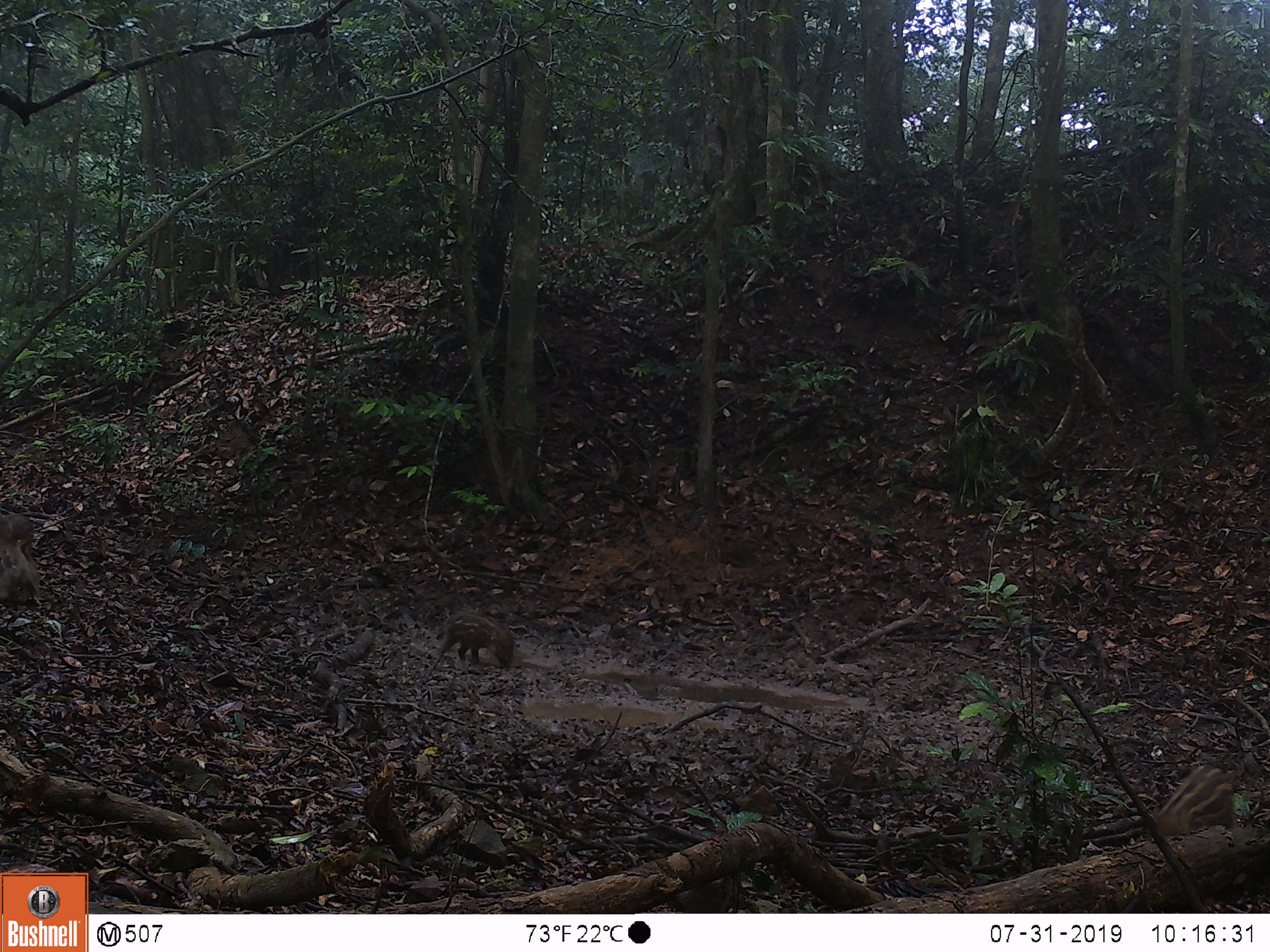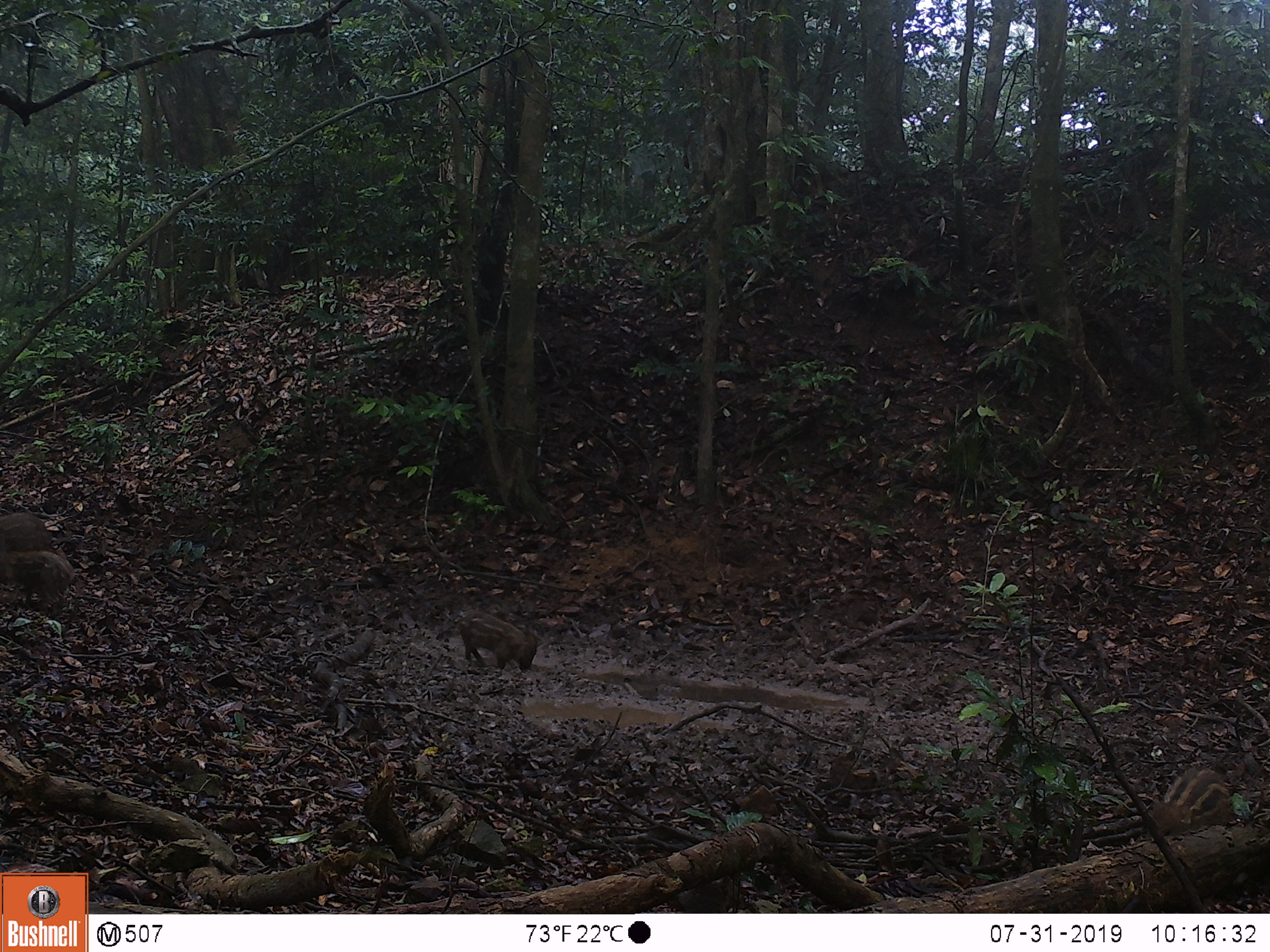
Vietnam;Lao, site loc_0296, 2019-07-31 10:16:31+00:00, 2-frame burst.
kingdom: Animalia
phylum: Chordata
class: Mammalia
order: Artiodactyla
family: Suidae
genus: Sus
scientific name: Sus scrofa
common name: eurasian wild pig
Eurasian wild pig (Sus scrofa). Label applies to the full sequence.